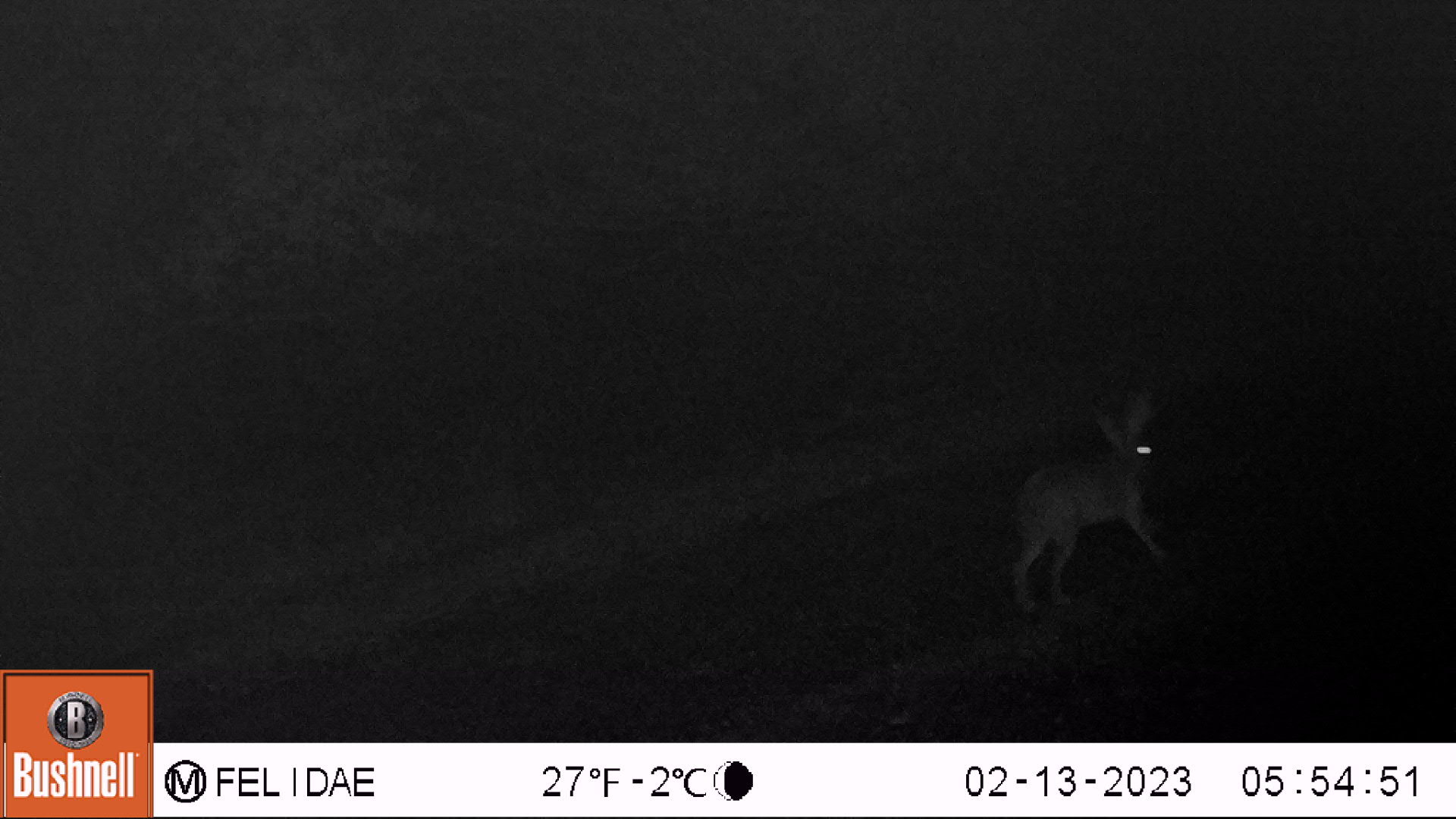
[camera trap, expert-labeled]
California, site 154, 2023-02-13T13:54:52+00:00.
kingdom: Animalia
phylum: Chordata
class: Mammalia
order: Lagomorpha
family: Leporidae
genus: Lepus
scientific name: Lepus californicus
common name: black-tailed jackrabbit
Black-tailed jackrabbit (Lepus californicus).